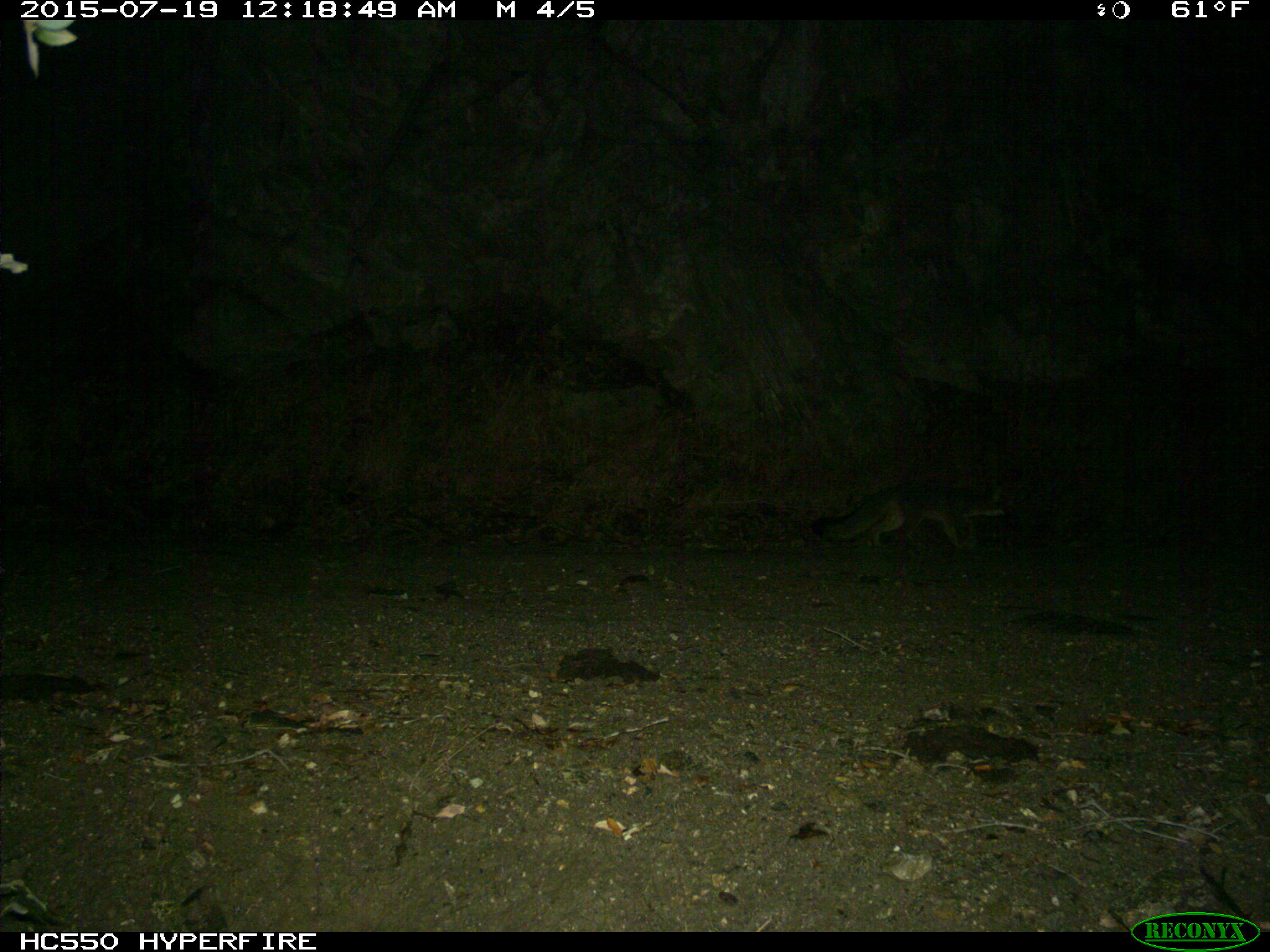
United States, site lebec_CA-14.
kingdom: Animalia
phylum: Chordata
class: Mammalia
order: Carnivora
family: Canidae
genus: Urocyon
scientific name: Urocyon cinereoargenteus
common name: gray fox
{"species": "Urocyon cinereoargenteus (gray fox)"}